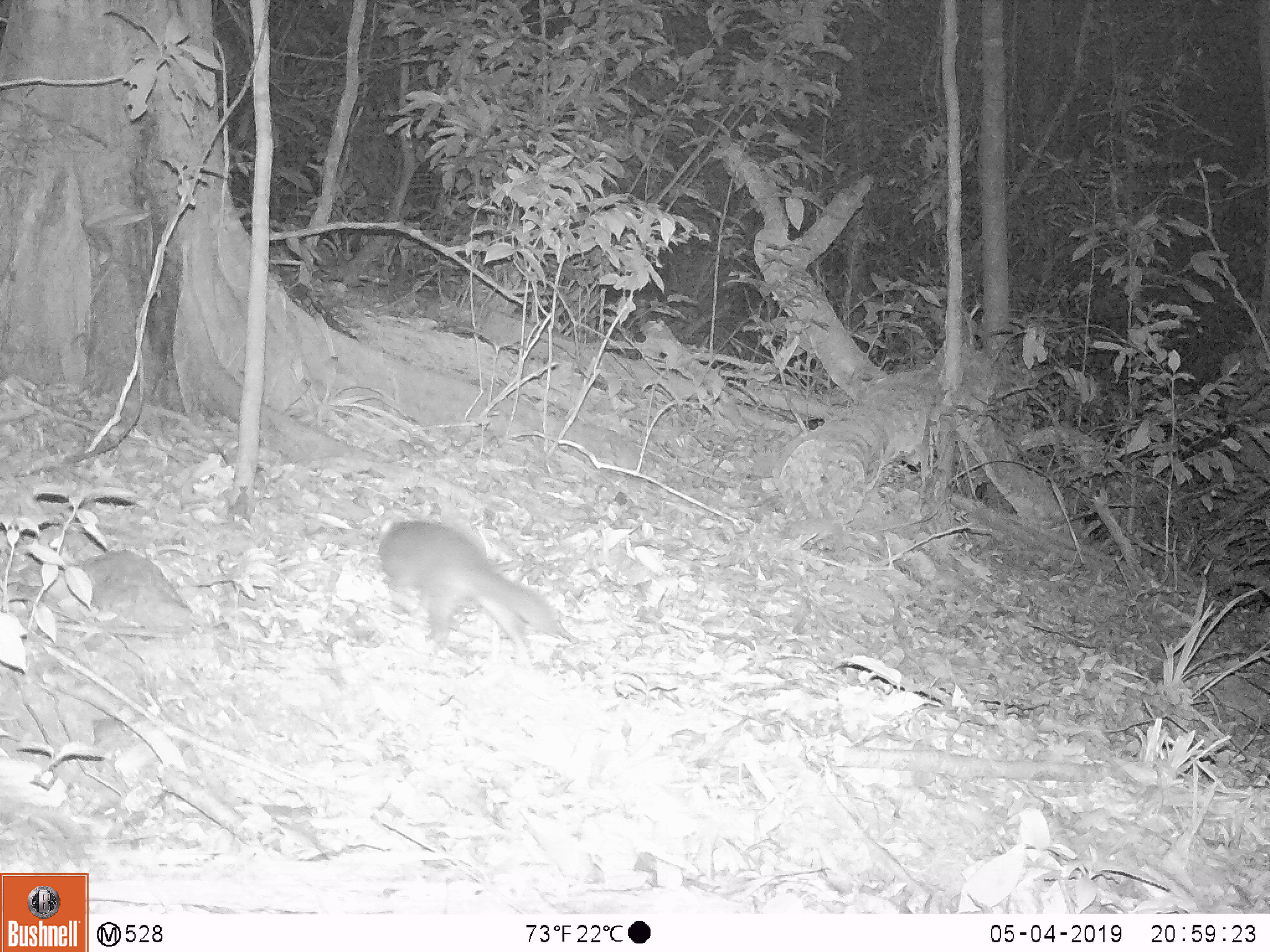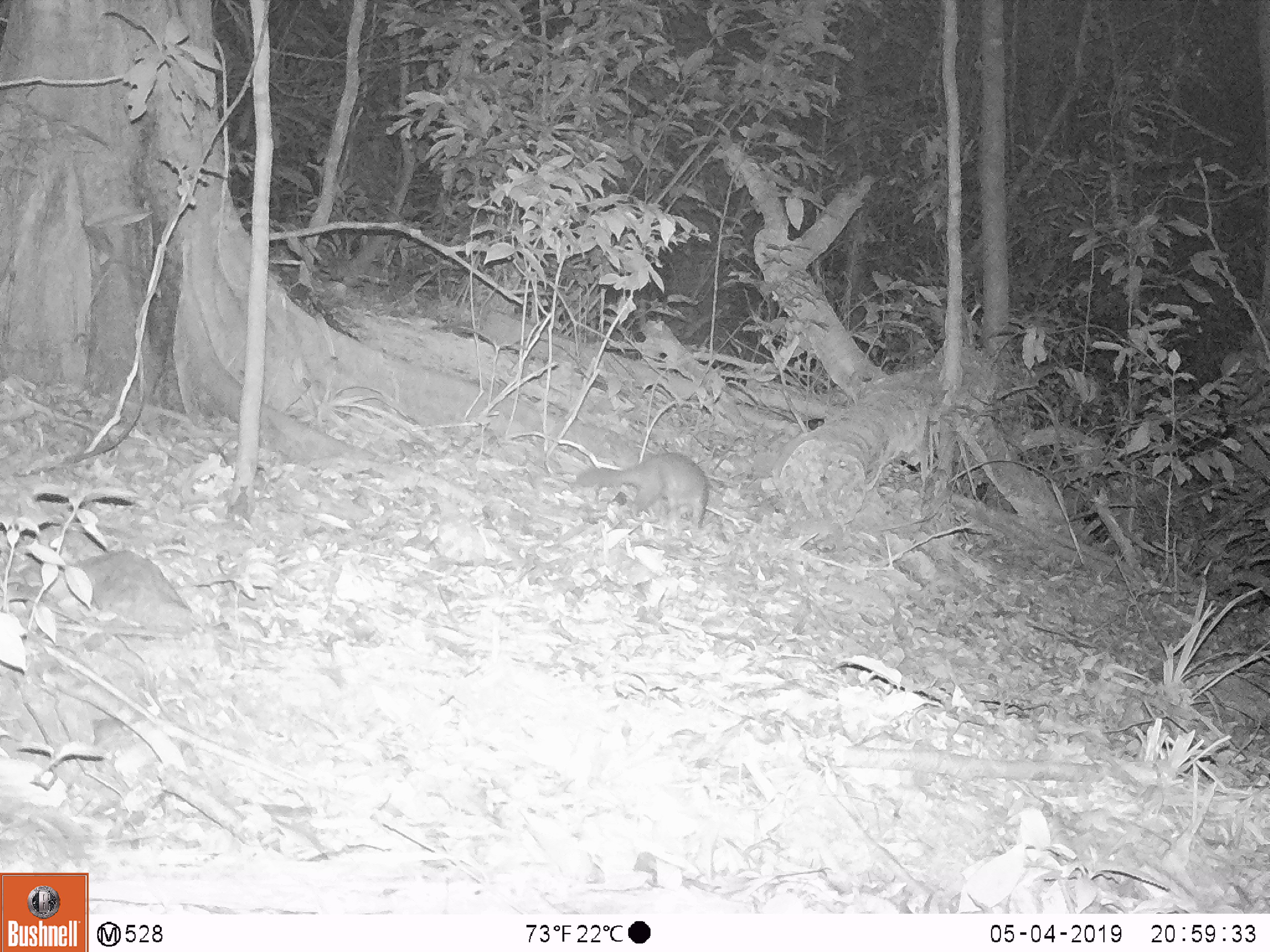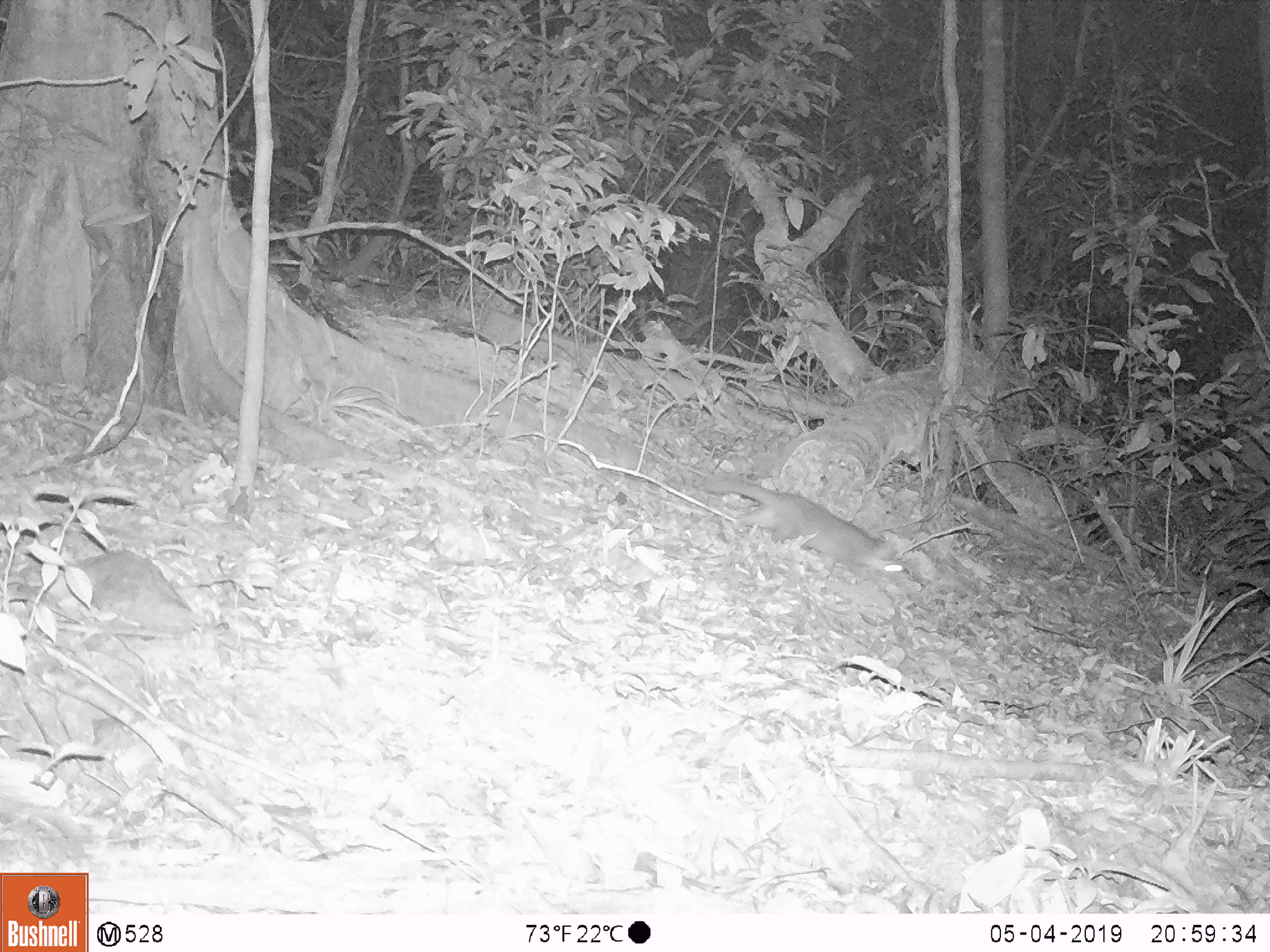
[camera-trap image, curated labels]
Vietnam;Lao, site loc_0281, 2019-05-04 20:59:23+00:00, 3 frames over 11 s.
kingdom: Animalia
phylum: Chordata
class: Mammalia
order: Carnivora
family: Mustelidae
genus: Melogale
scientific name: Melogale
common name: ferret badger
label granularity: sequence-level